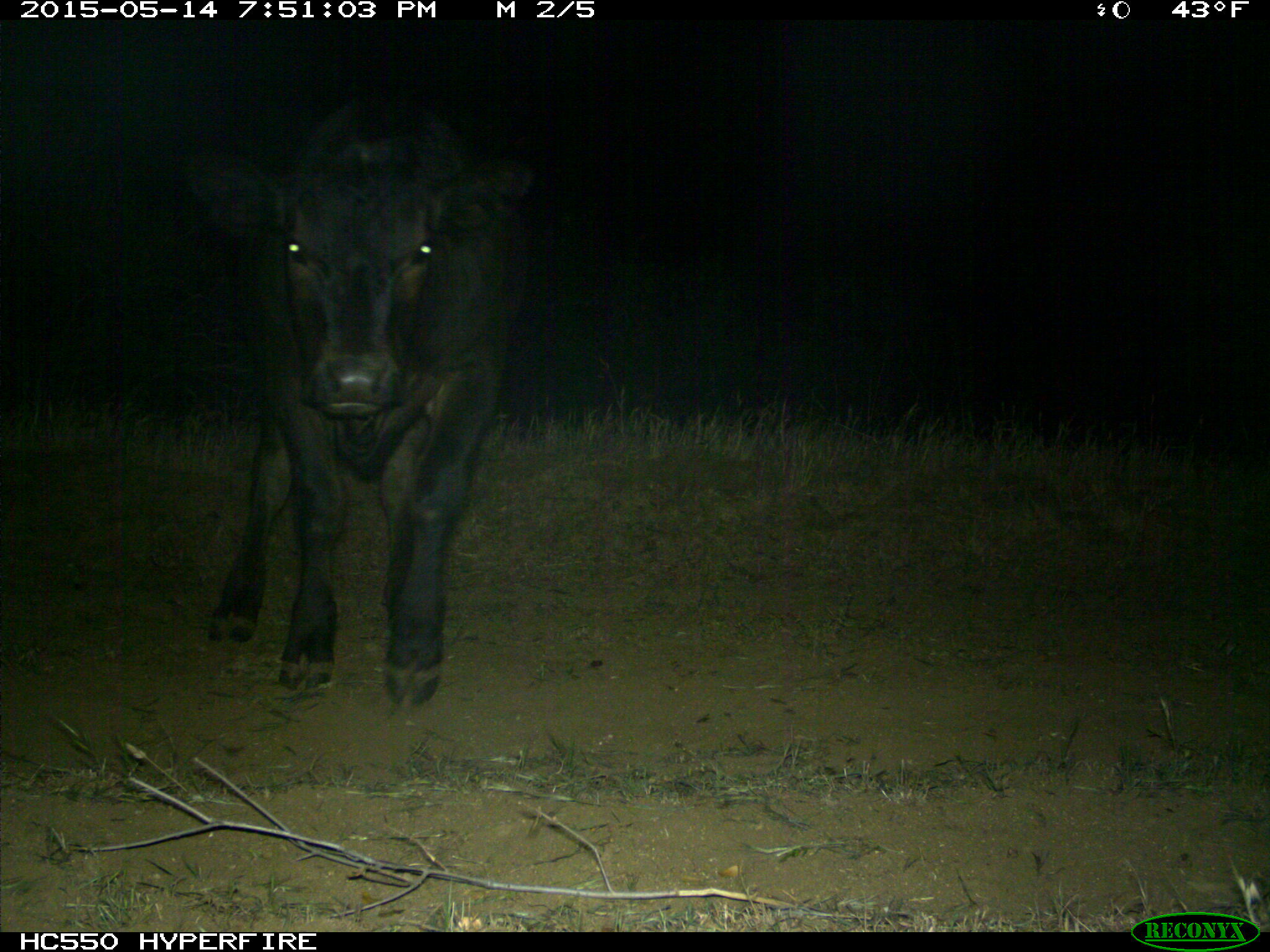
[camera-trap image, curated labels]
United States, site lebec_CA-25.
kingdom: Animalia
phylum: Chordata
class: Mammalia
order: Artiodactyla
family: Bovidae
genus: Bos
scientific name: Bos taurus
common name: domestic cow